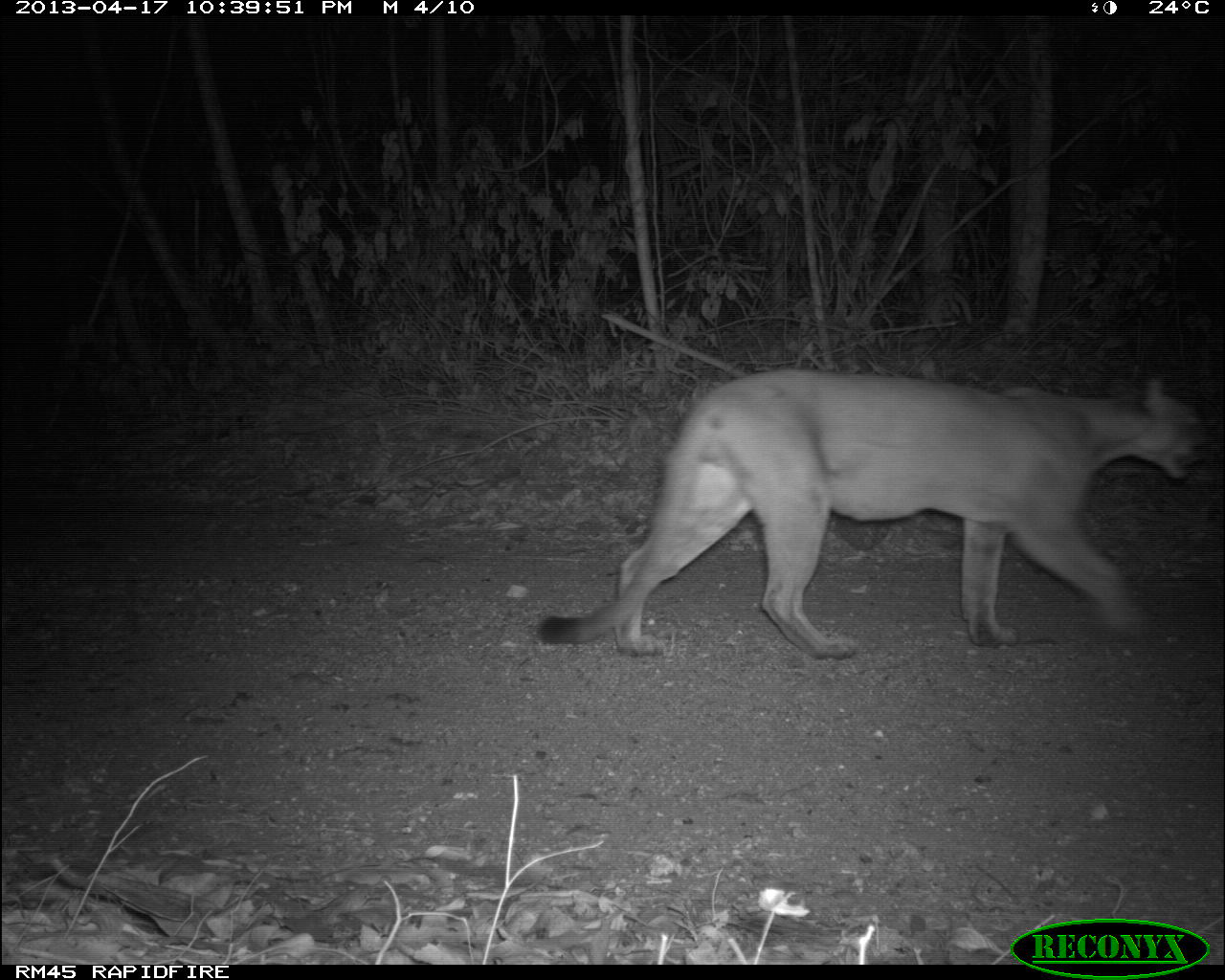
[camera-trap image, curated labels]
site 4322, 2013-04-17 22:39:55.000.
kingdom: Animalia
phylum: Chordata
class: Mammalia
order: Carnivora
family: Felidae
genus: Puma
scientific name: Puma concolor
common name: mountain lion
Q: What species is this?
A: Puma concolor (mountain lion).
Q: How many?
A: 1.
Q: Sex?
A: Male.